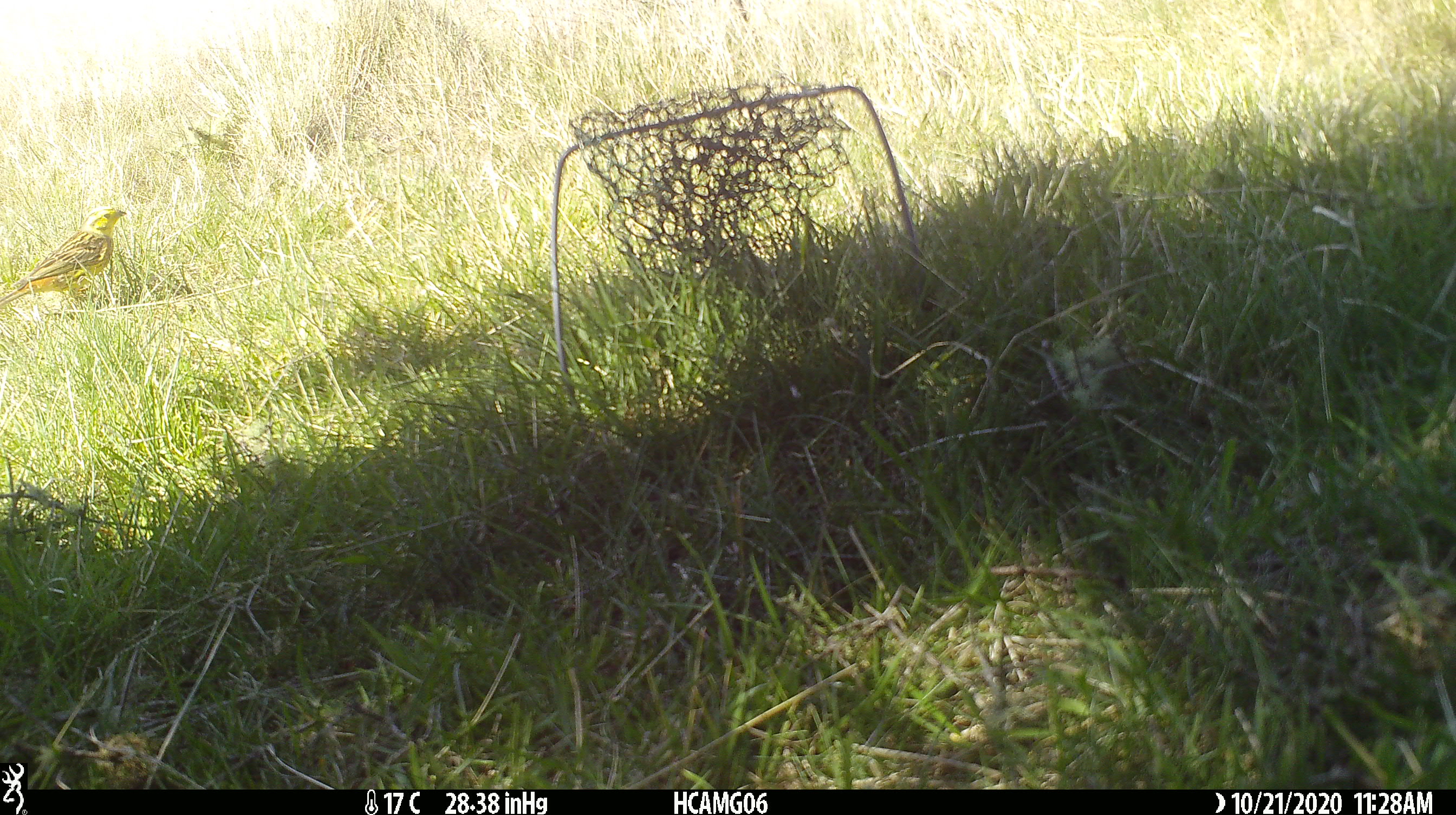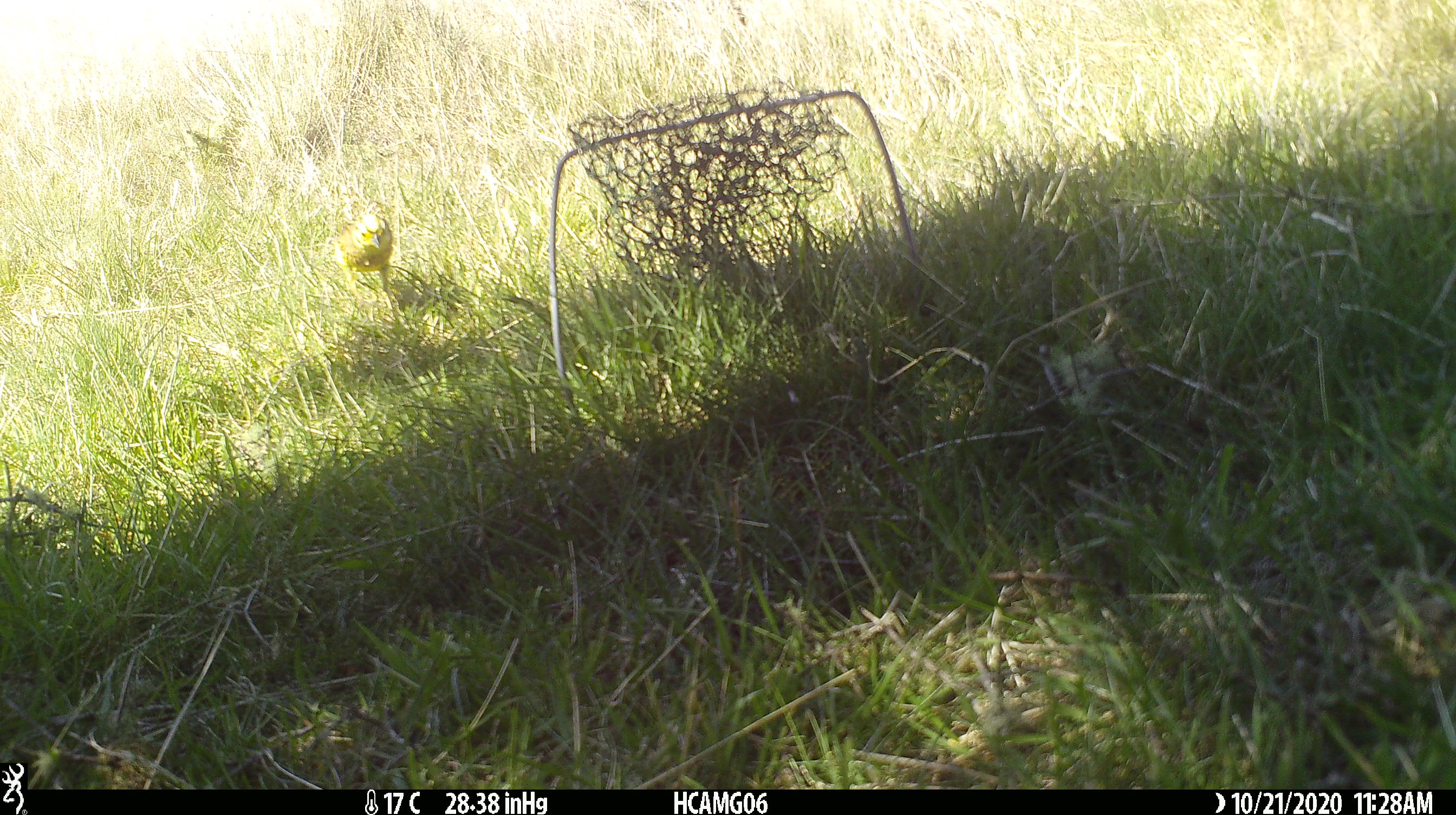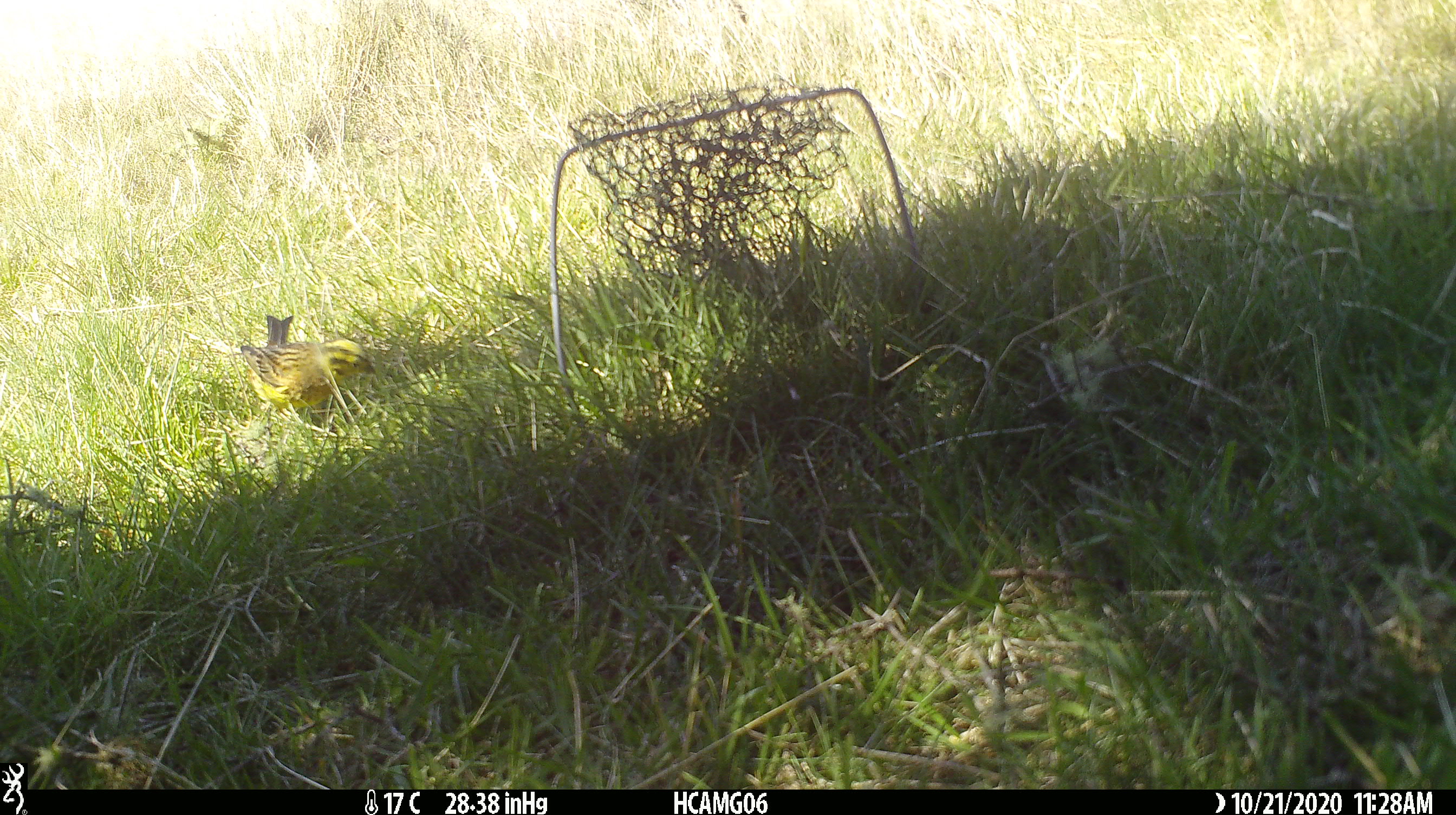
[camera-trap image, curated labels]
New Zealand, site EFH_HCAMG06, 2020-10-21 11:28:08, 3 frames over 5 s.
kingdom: Animalia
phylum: Chordata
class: Aves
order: Passeriformes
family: Emberizidae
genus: Emberiza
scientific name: Emberiza citrinella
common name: yellowhammer